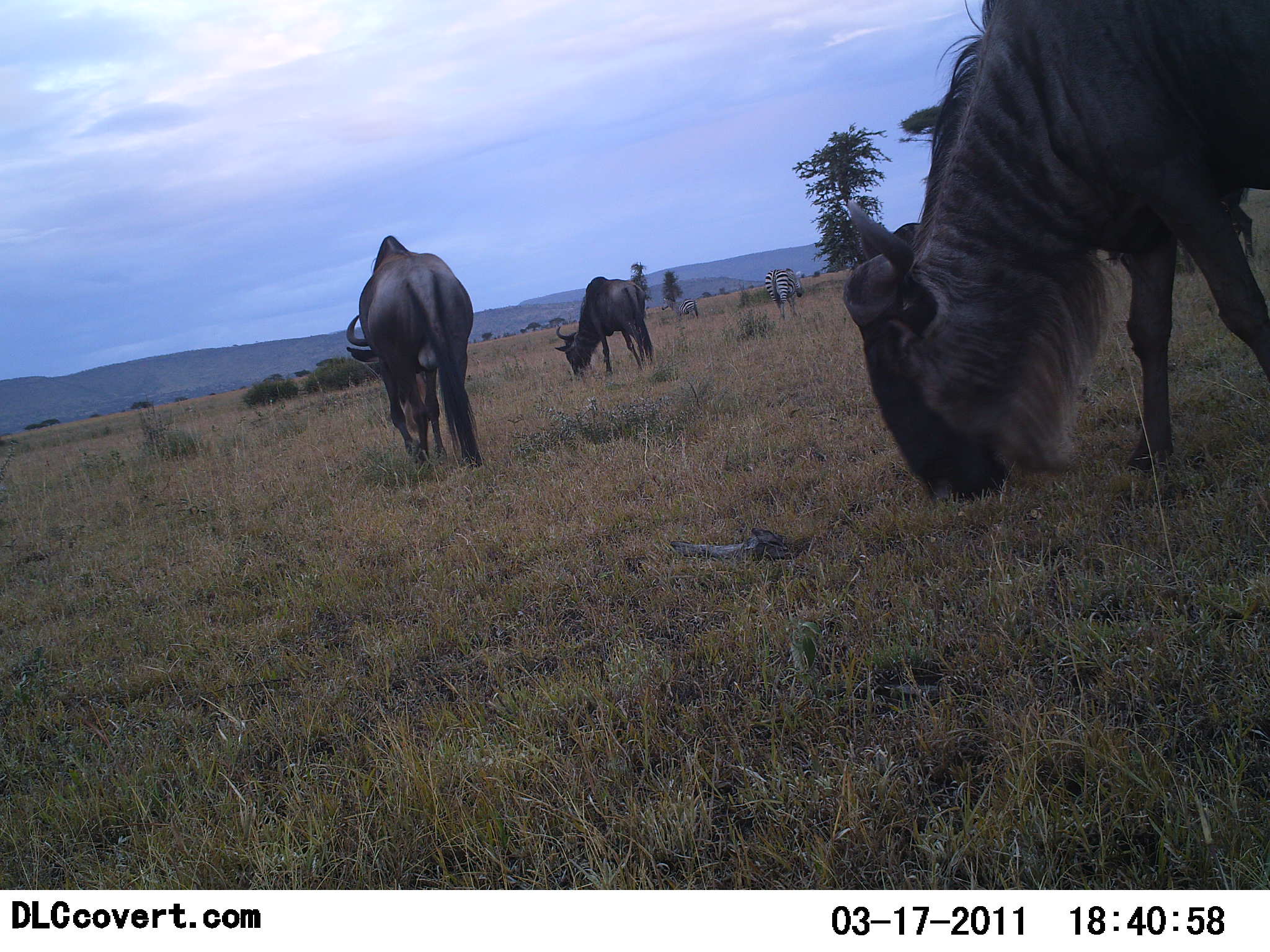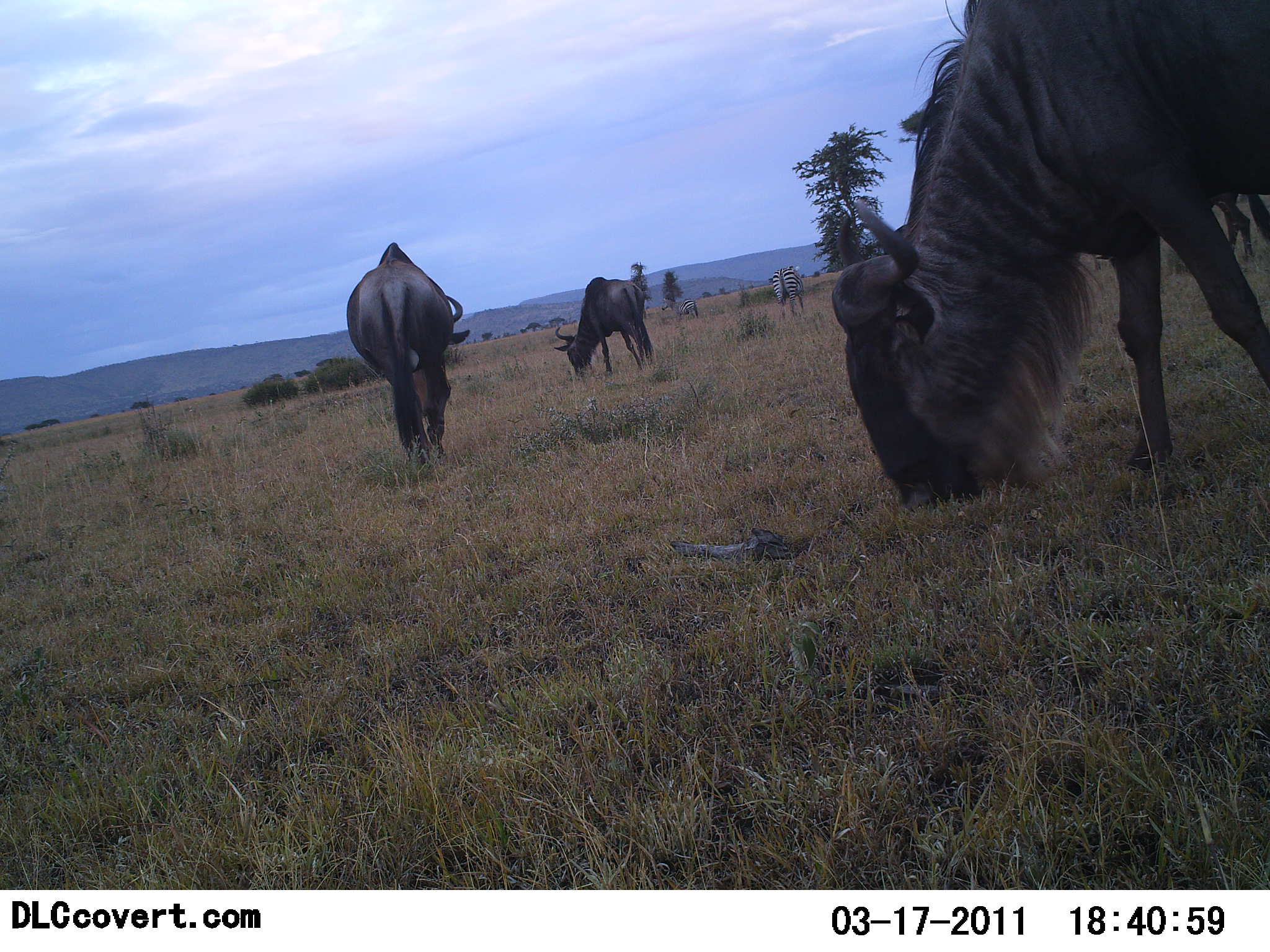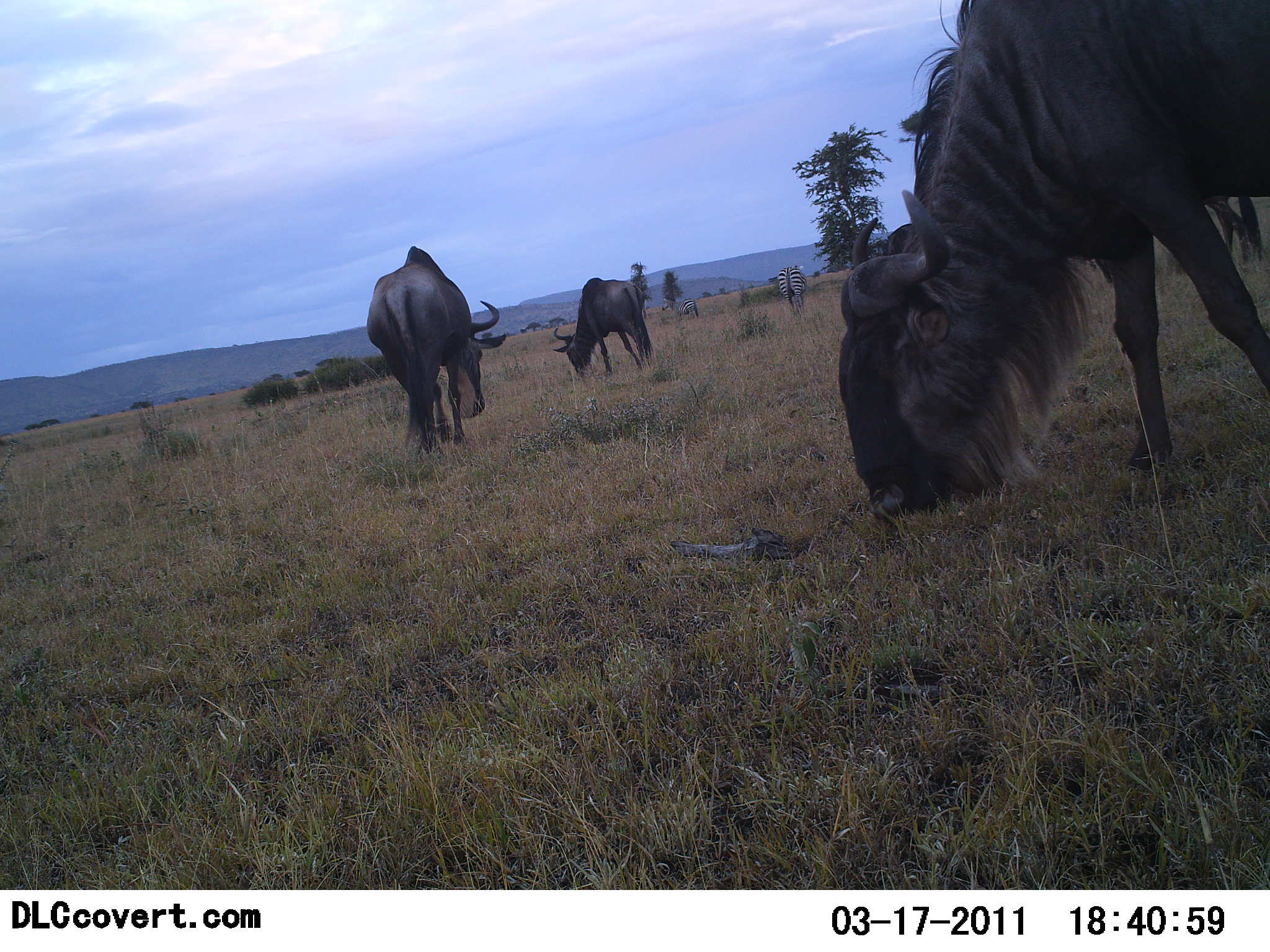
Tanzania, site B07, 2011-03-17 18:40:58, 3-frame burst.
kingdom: Animalia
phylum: Chordata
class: Mammalia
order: Artiodactyla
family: Bovidae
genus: Connochaetes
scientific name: Connochaetes taurinus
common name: blue wildebeest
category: wildebeest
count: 3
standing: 13%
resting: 0%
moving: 20%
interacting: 0%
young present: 0%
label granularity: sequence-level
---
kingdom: Animalia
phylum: Chordata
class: Mammalia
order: Perissodactyla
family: Equidae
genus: Equus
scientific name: Equus quagga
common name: plains zebra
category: zebra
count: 1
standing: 27%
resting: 0%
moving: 36%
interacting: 0%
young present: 0%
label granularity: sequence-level